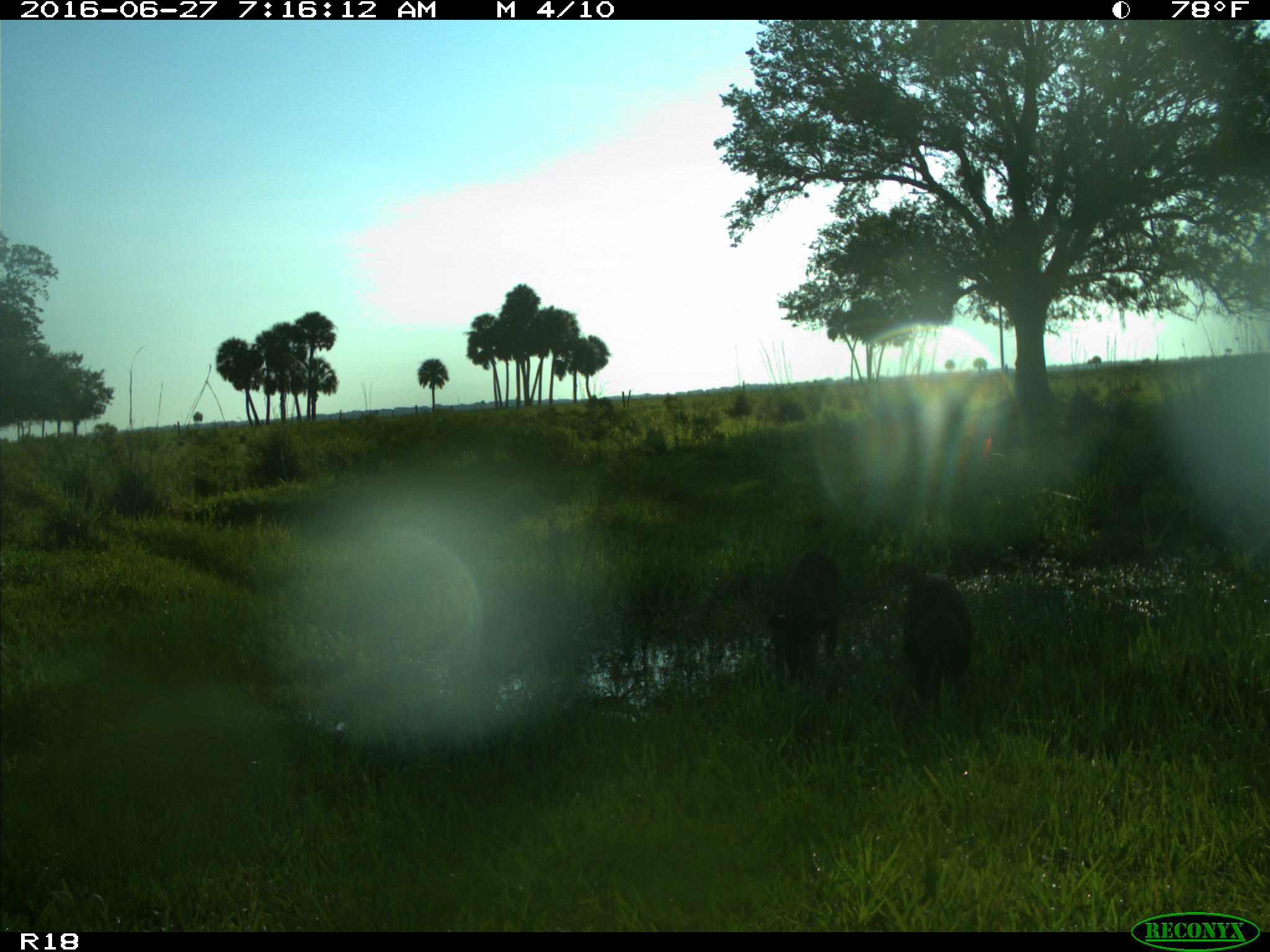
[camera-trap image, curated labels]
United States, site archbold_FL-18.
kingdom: Animalia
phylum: Chordata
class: Mammalia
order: Artiodactyla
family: Suidae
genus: Sus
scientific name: Sus scrofa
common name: wild boar